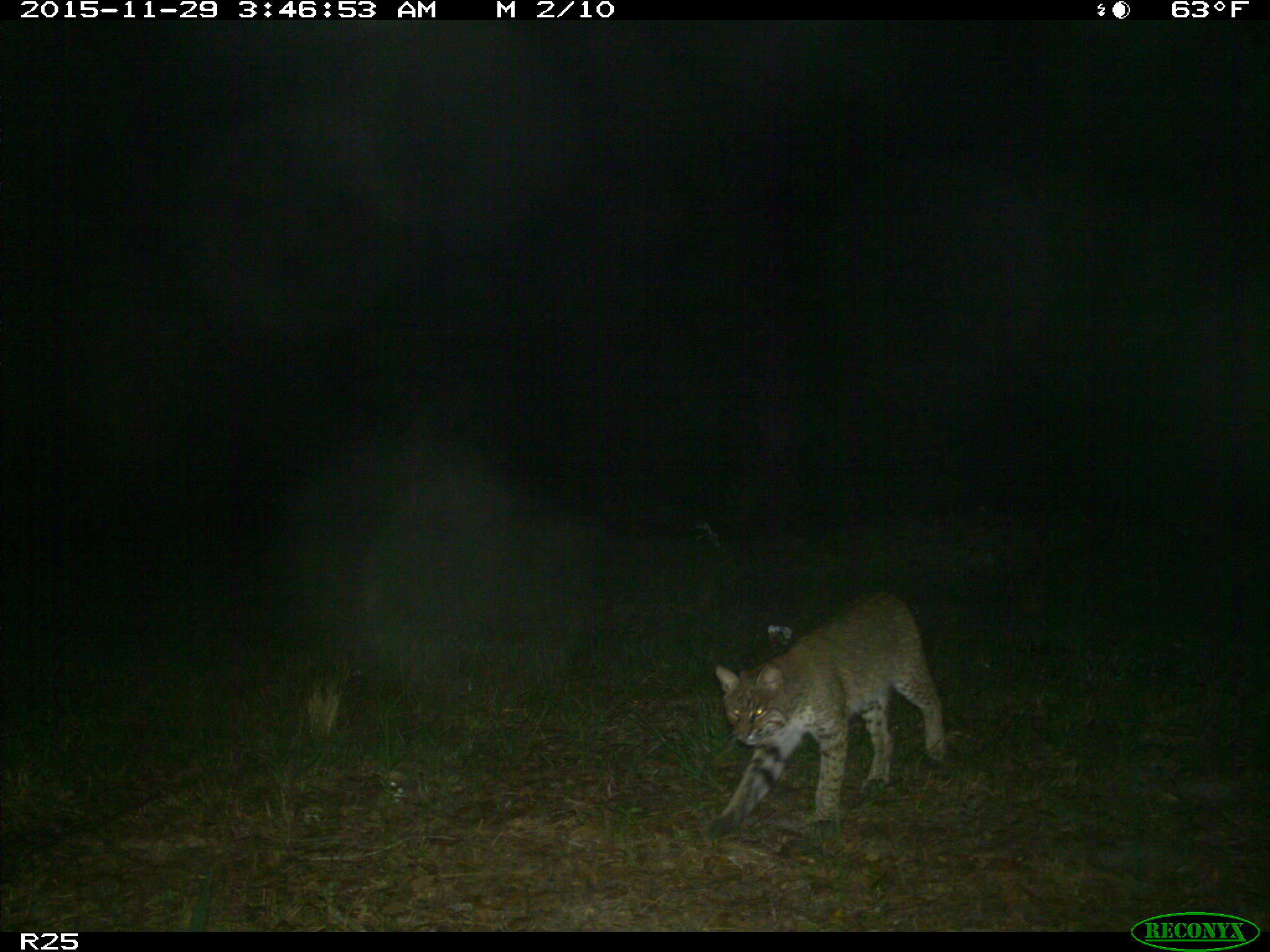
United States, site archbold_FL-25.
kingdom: Animalia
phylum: Chordata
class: Mammalia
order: Carnivora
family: Felidae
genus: Lynx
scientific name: Lynx rufus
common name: bobcat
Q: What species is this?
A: Lynx rufus (bobcat).